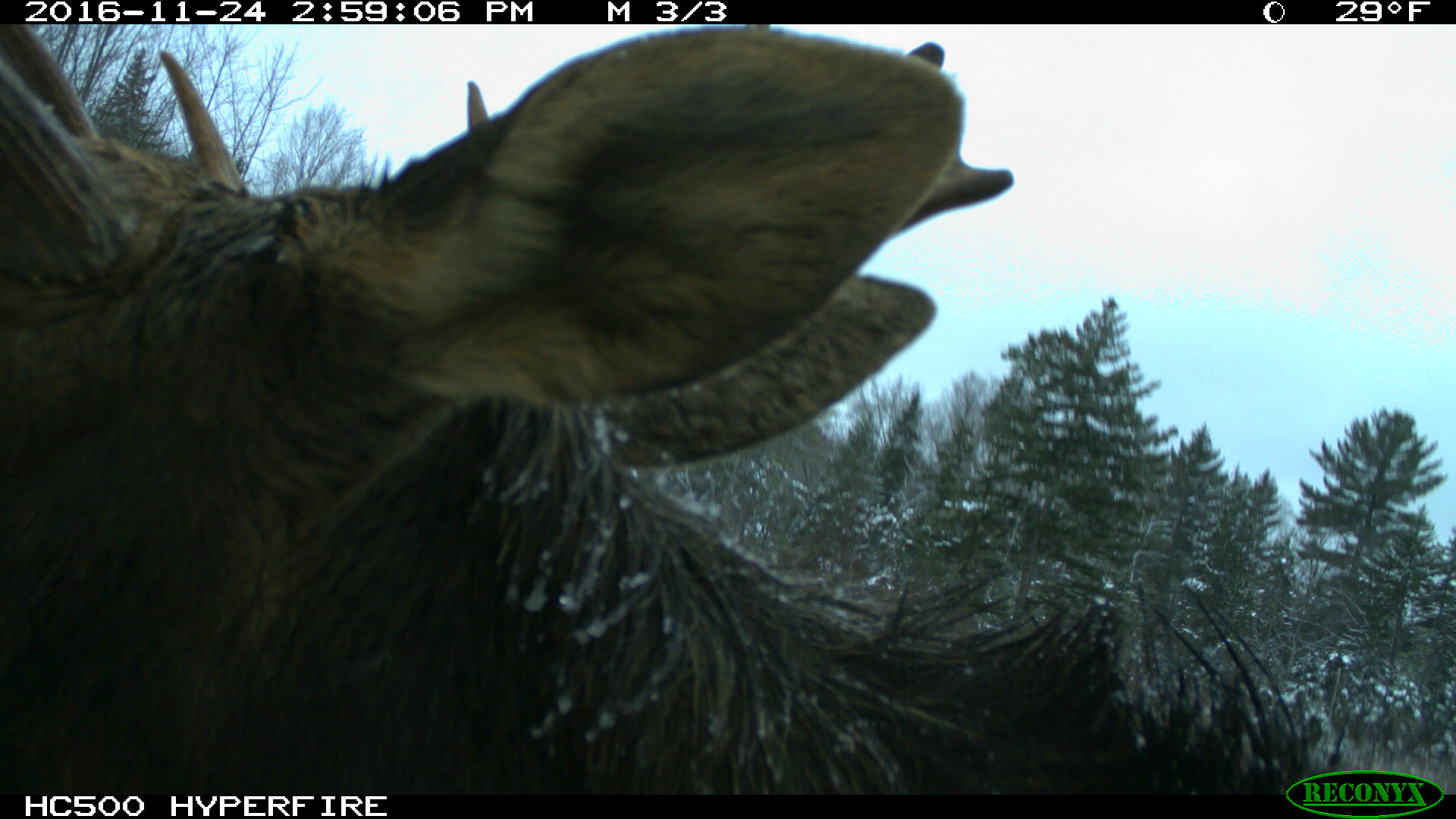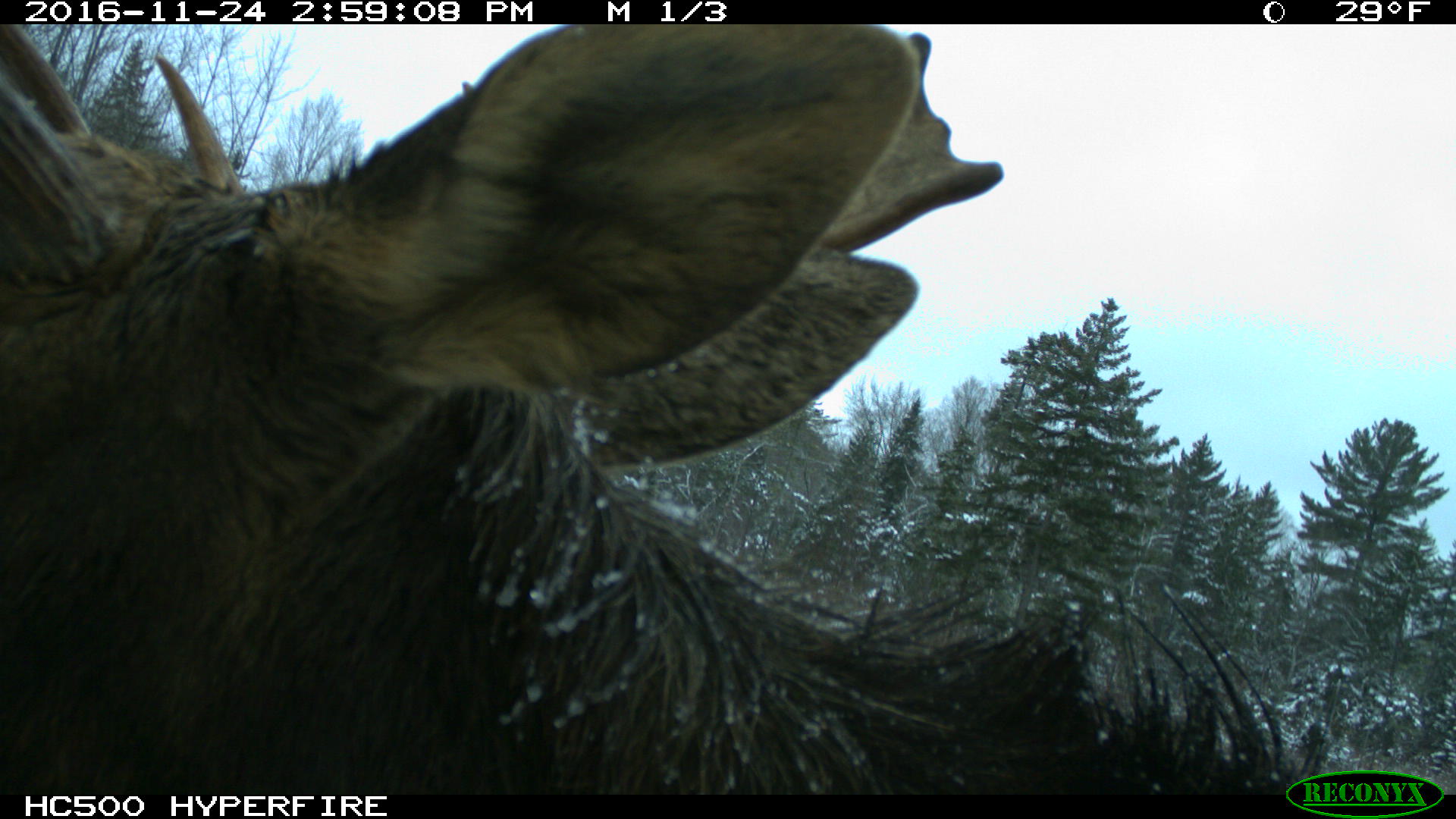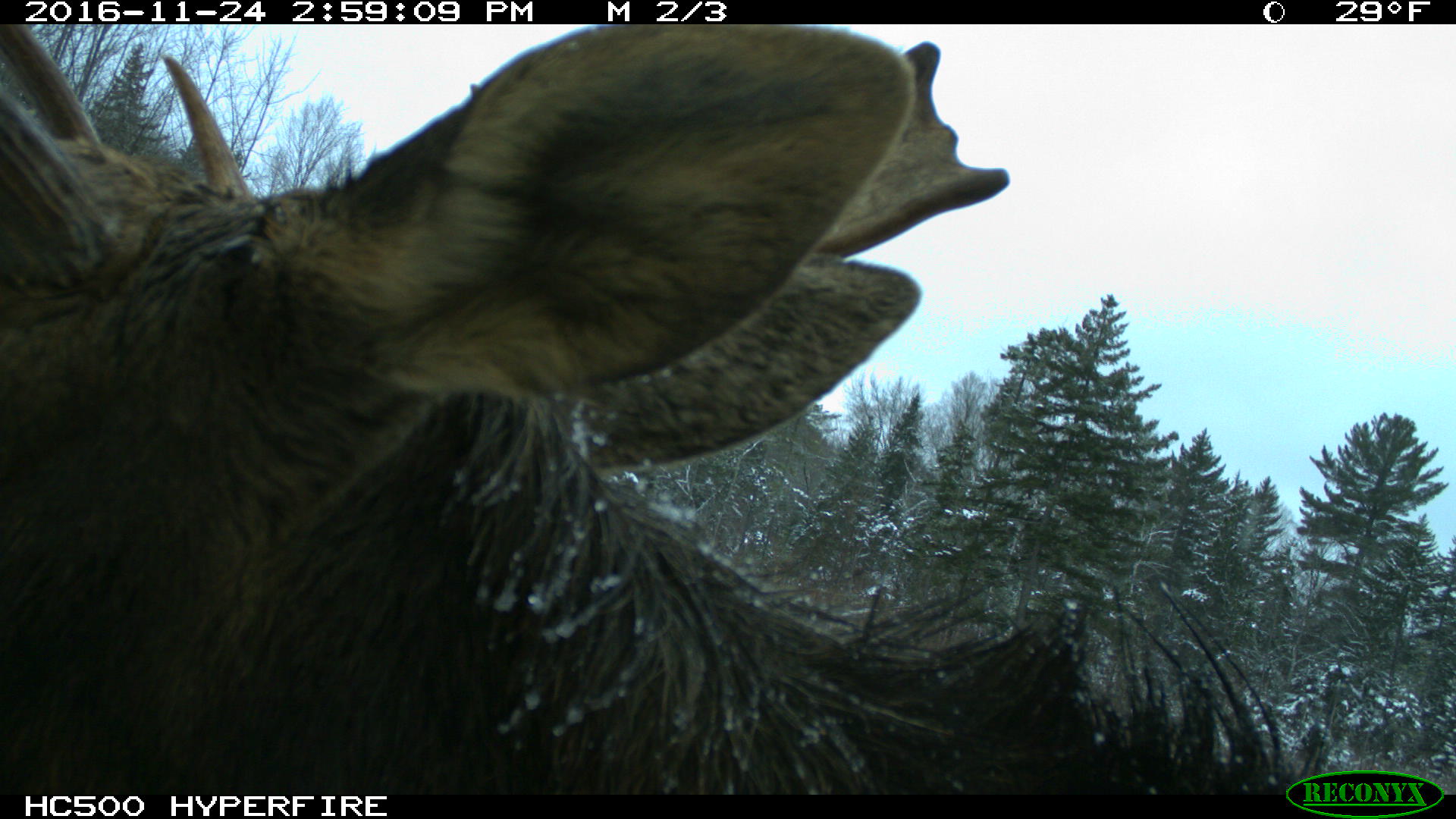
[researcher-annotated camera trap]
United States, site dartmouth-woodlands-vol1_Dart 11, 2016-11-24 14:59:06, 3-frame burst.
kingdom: Animalia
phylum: Chordata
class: Mammalia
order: Artiodactyla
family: Cervidae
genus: Alces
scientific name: Alces alces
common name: moose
Moose (Alces alces).